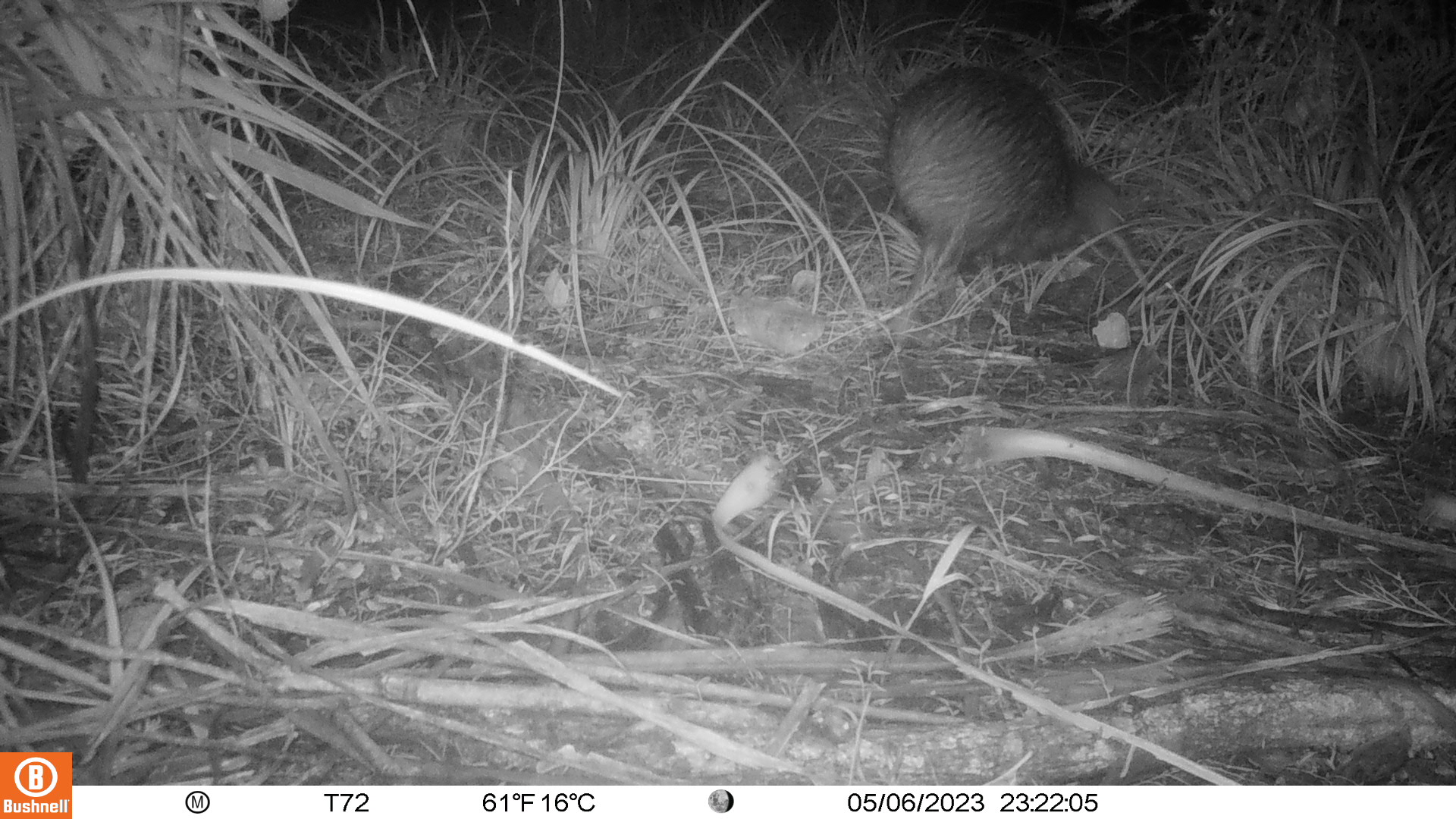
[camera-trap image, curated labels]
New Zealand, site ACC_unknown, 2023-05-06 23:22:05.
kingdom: Animalia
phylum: Chordata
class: Aves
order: Apterygiformes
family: Apterygidae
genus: Apteryx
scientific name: Apteryx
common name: kiwi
Kiwi (Apteryx).